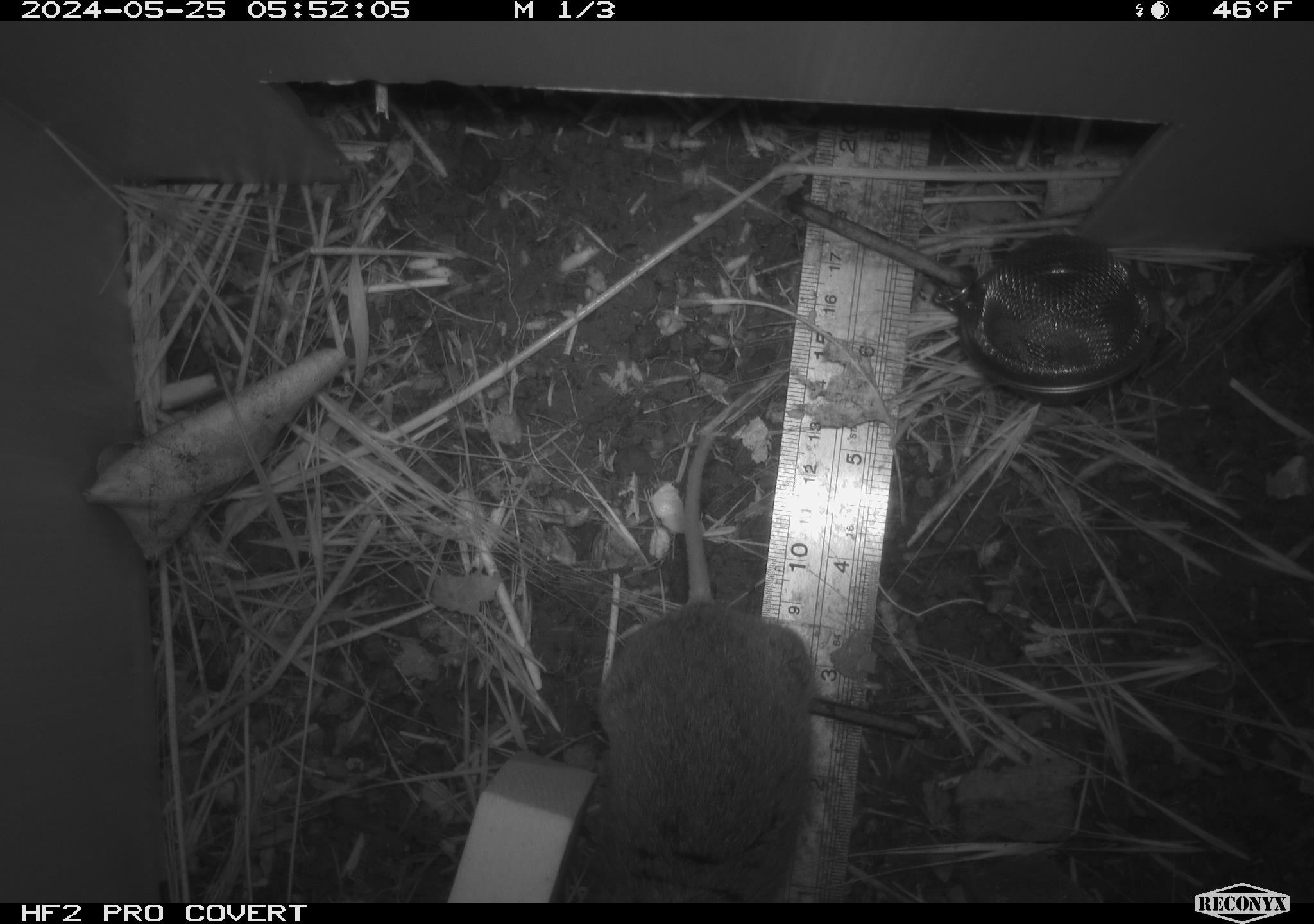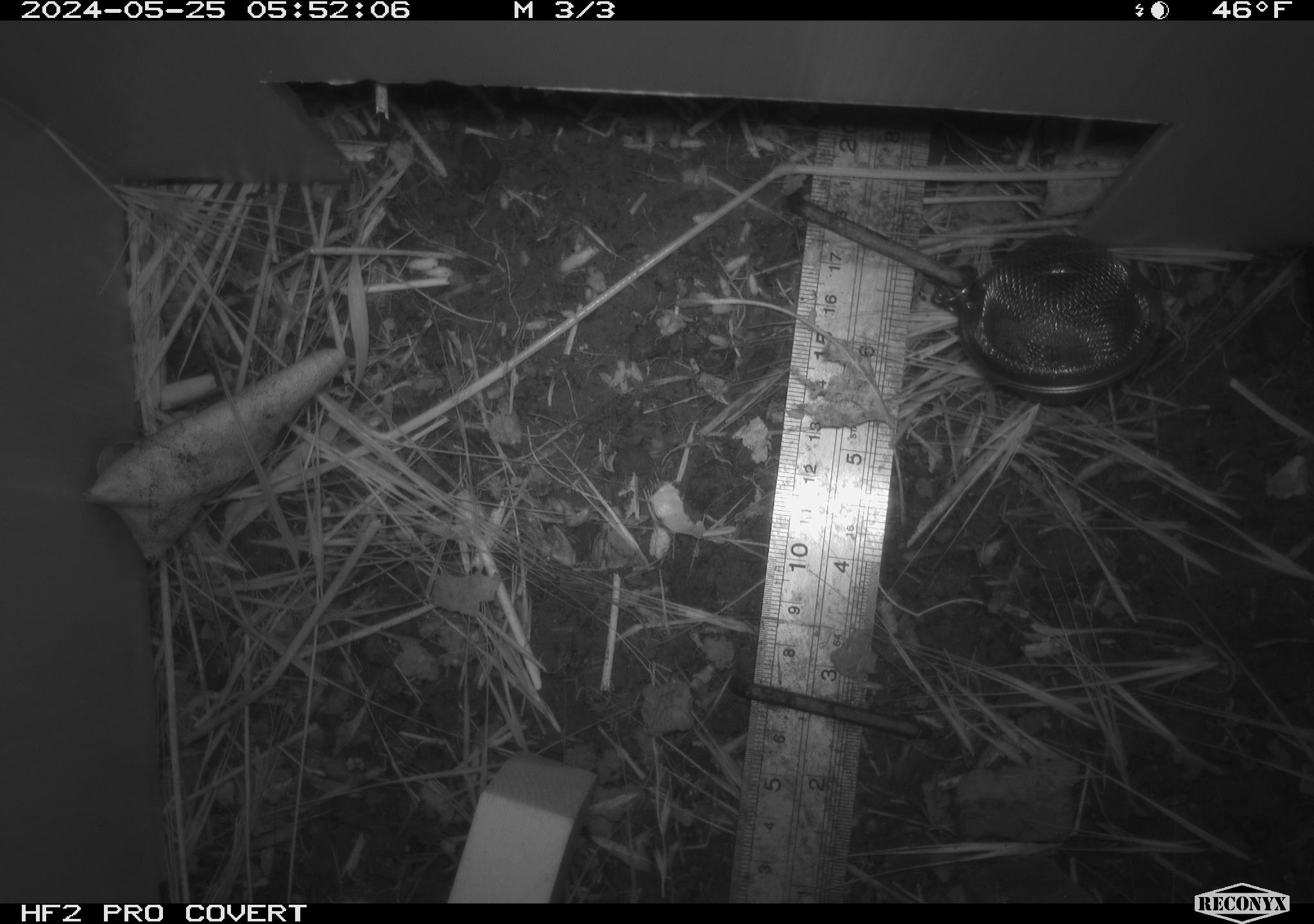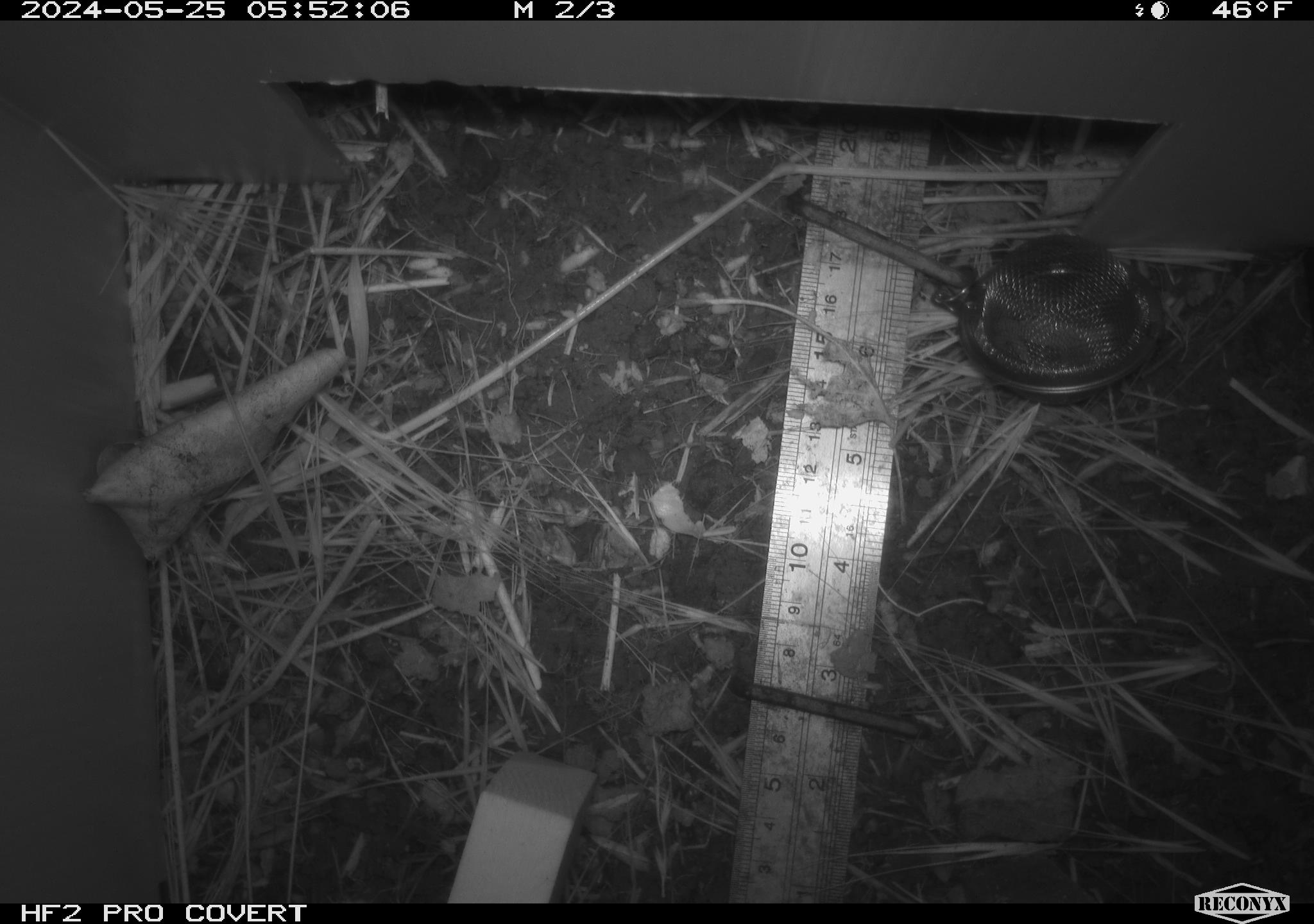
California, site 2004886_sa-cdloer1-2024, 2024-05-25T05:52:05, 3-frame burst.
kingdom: Animalia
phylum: Chordata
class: Mammalia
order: Rodentia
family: Cricetidae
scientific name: Arvicolinae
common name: voles, lemmings, and muskrats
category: arvicolinae subfamily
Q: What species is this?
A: Arvicolinae subfamily (voles, lemmings, and muskrats) (Arvicolinae).